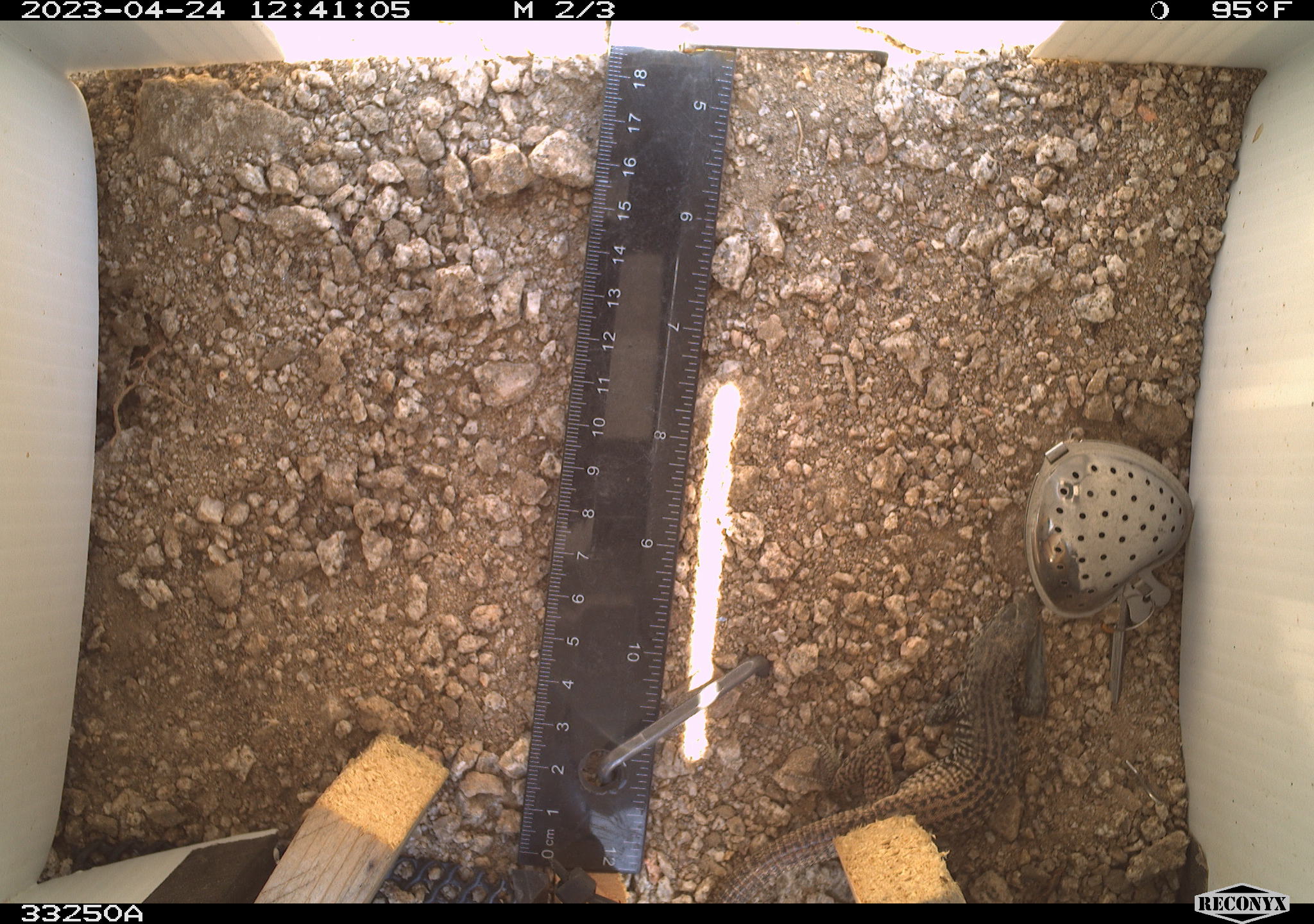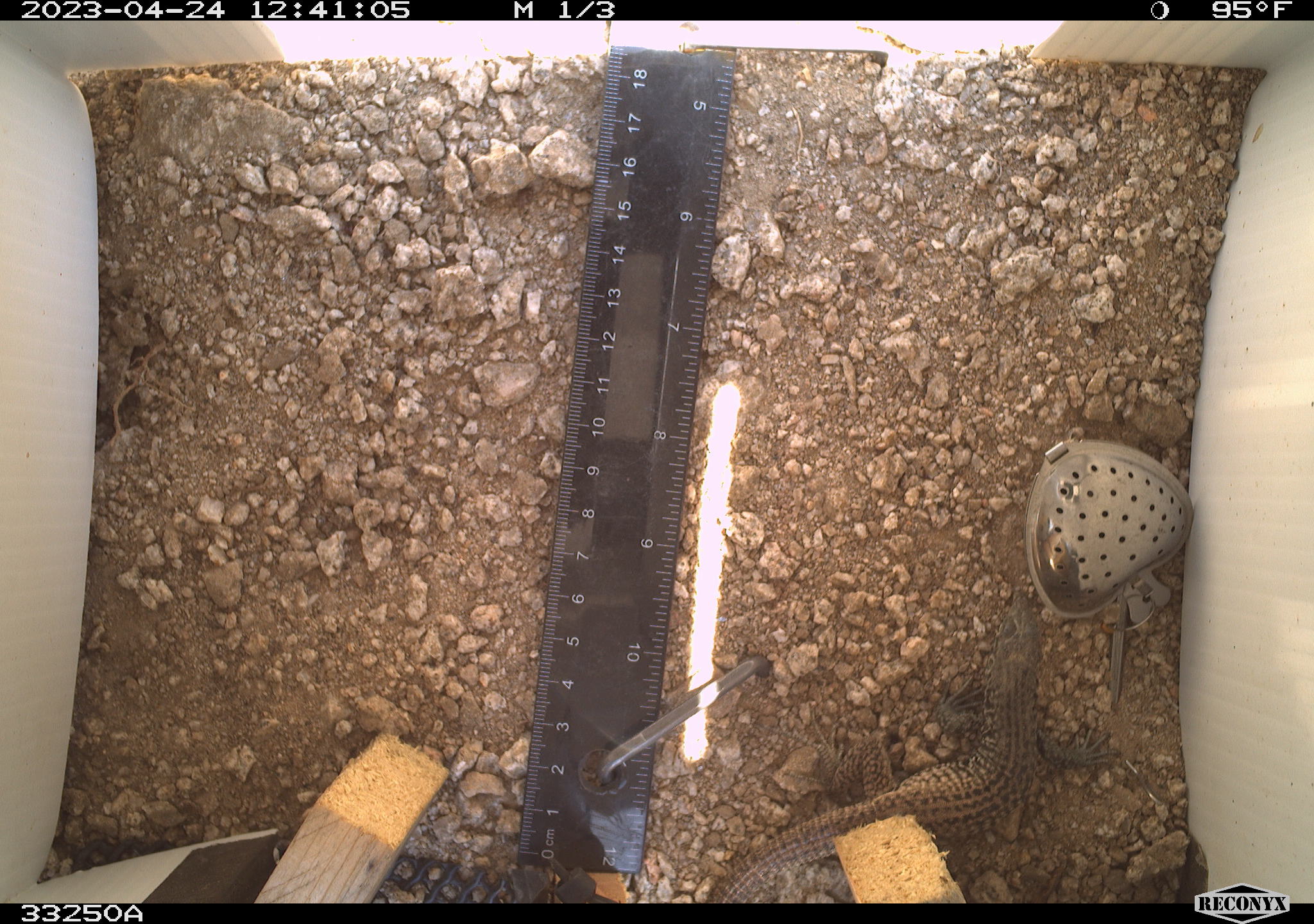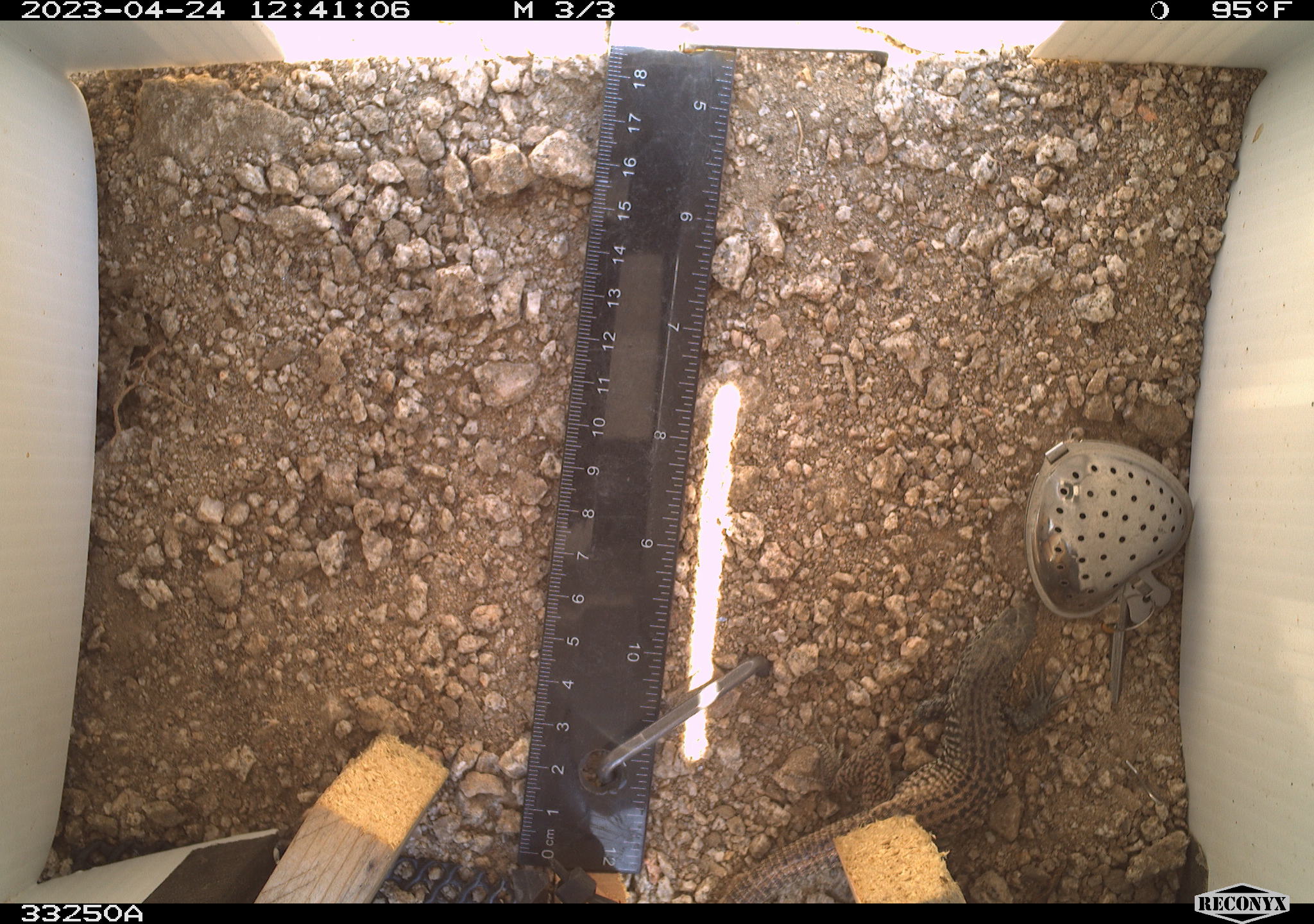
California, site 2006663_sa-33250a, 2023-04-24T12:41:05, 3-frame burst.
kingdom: Animalia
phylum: Chordata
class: Reptilia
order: Squamata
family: Teiidae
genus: Aspidoscelis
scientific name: Aspidoscelis tigris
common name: western whiptail